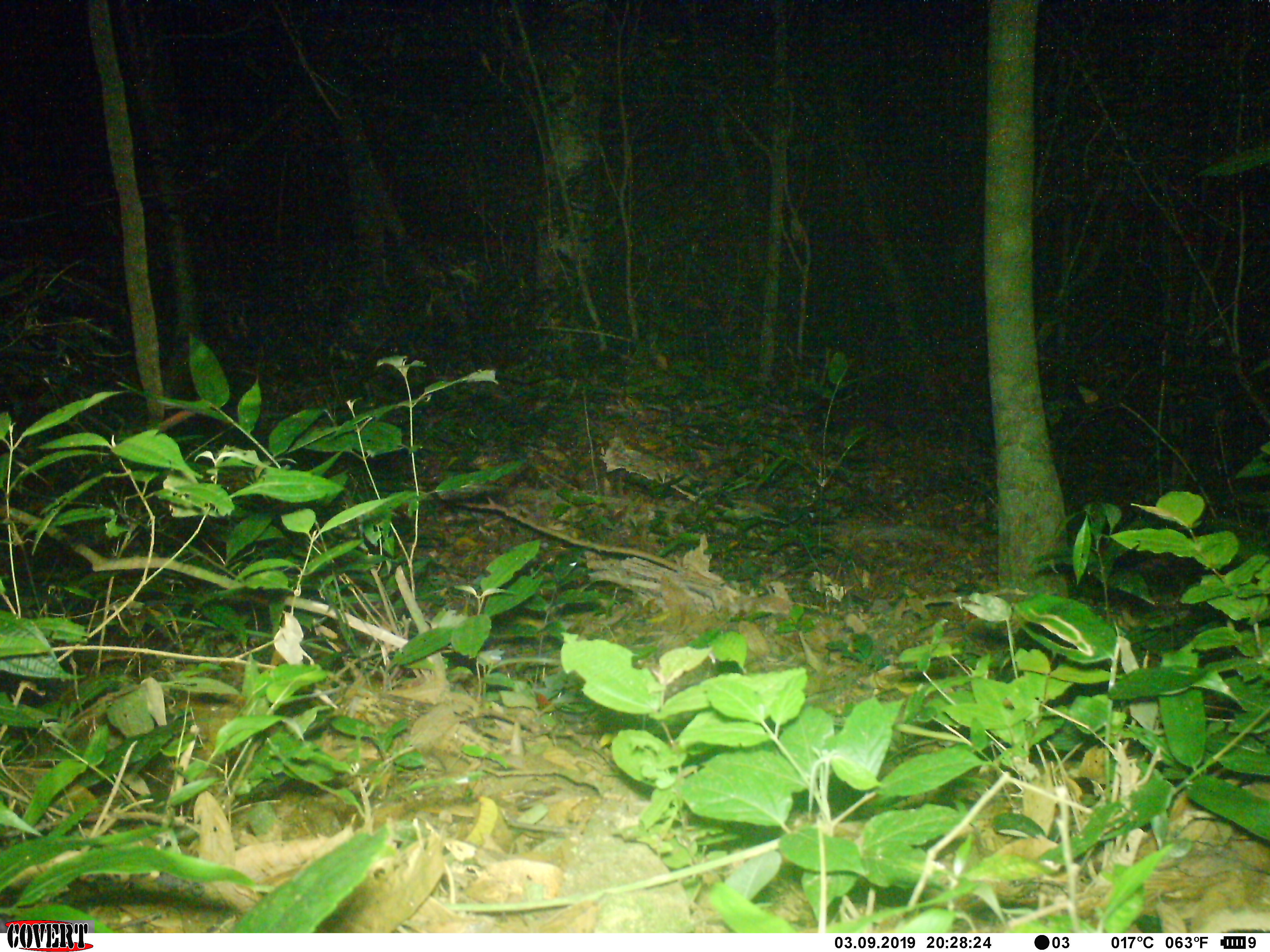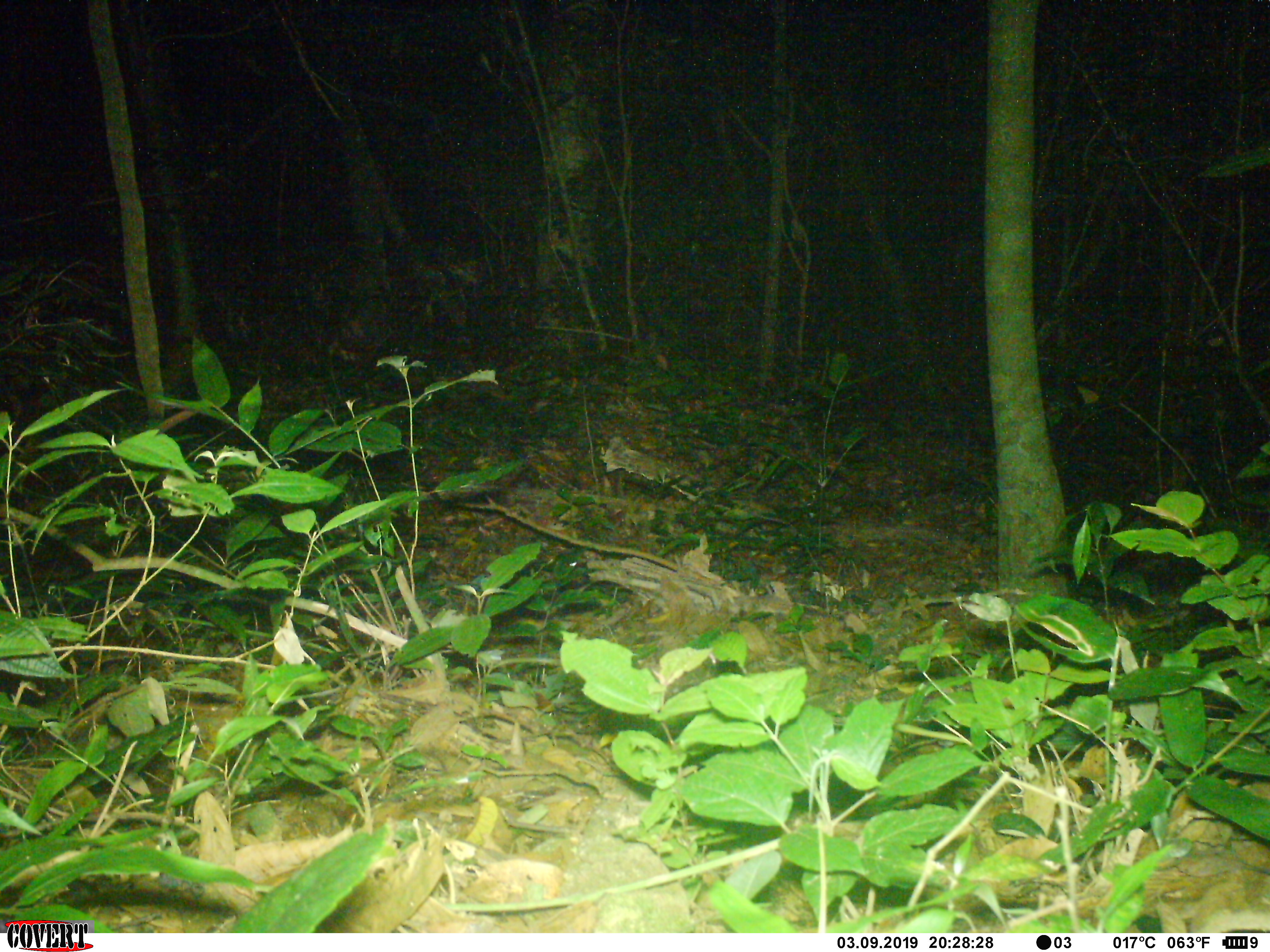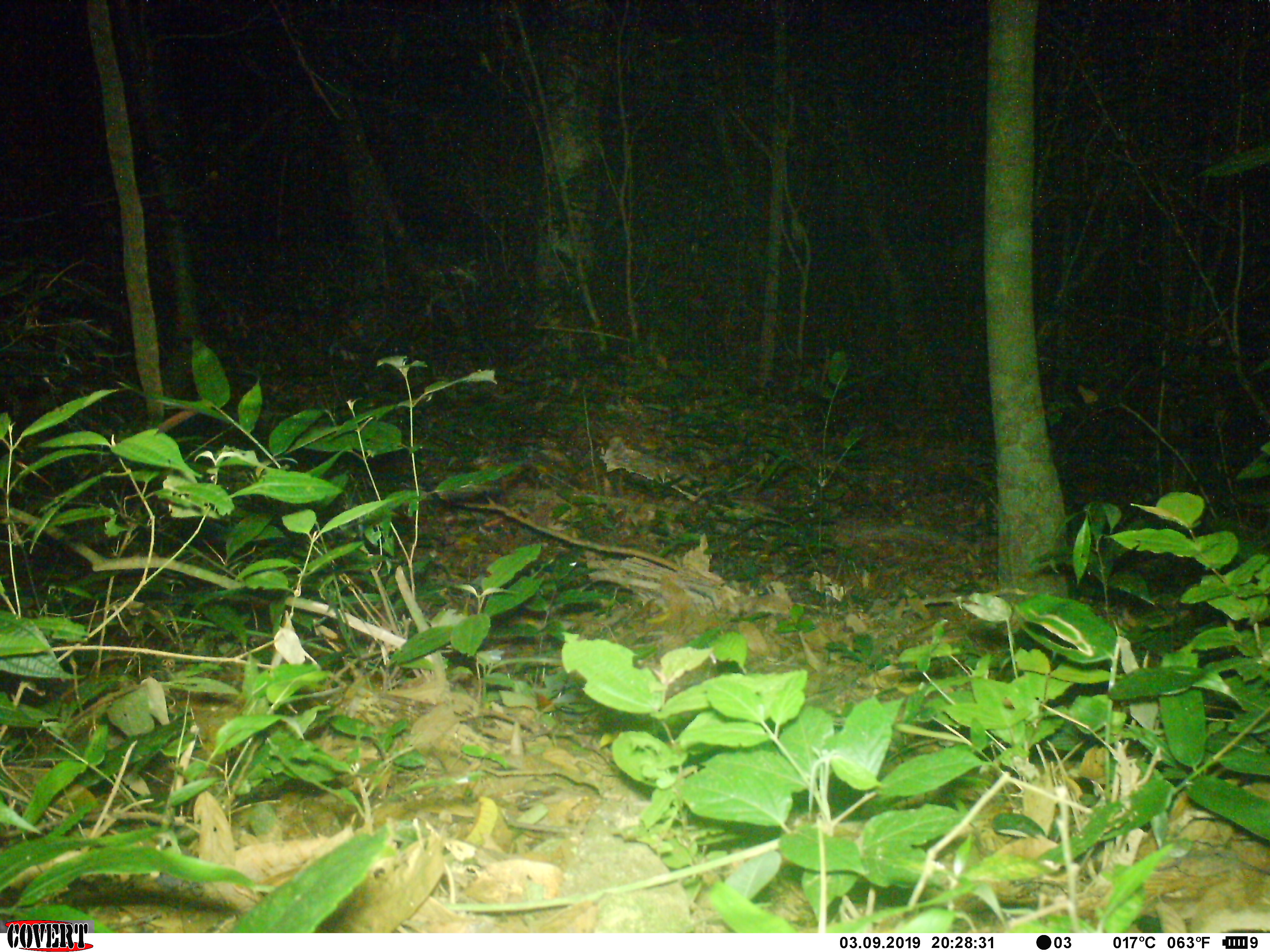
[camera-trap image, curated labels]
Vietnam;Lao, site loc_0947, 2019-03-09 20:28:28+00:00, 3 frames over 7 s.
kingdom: Animalia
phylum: Chordata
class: Mammalia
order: Carnivora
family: Viverridae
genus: Paguma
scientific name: Paguma larvata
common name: masked palm civet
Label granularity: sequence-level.